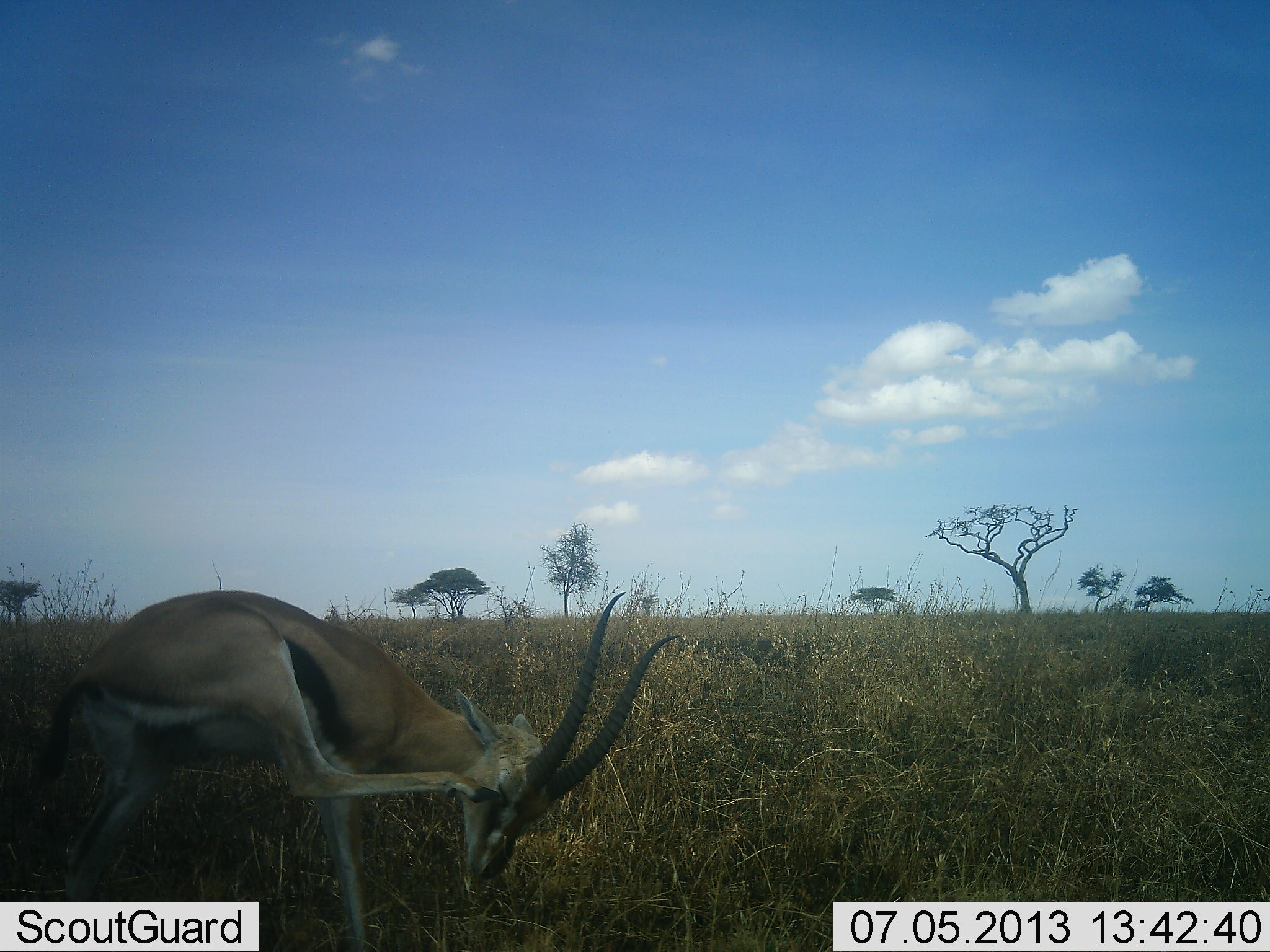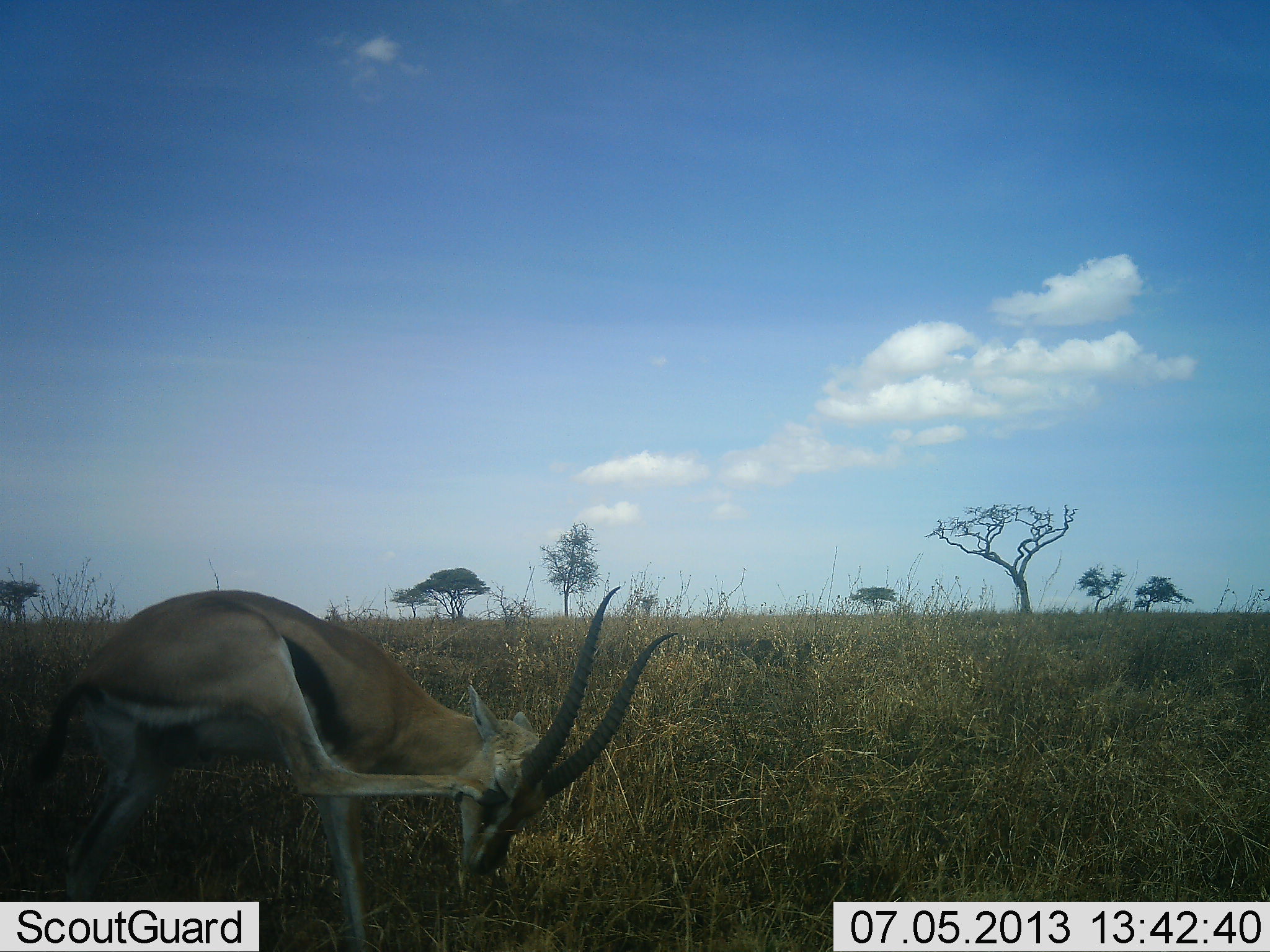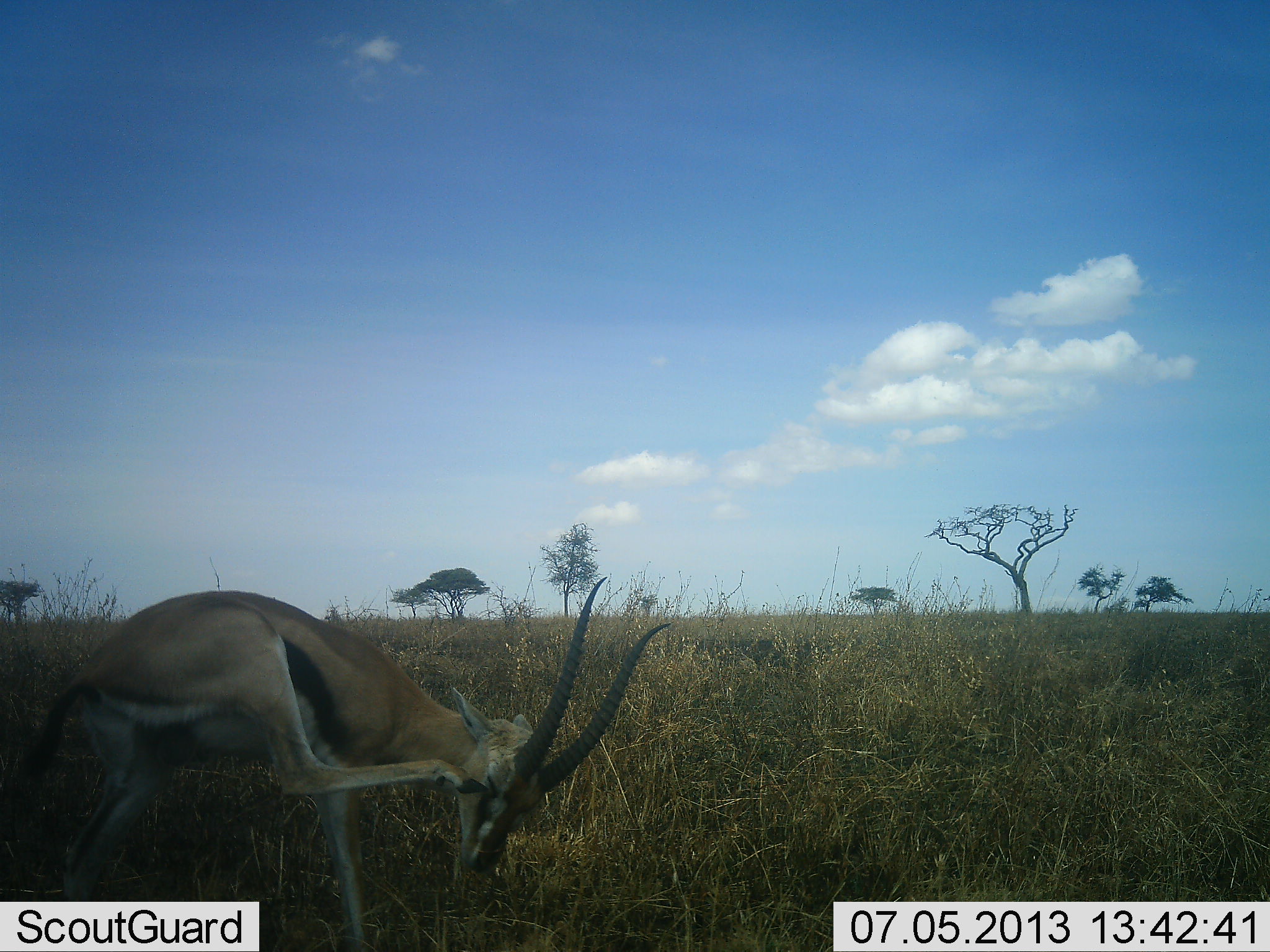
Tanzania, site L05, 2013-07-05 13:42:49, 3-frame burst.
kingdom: Animalia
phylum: Chordata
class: Mammalia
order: Artiodactyla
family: Bovidae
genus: Eudorcas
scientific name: Eudorcas thomsonii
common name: thomson's gazelle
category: gazellethomsons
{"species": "gazellethomsons (thomson's gazelle) (Eudorcas thomsonii)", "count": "1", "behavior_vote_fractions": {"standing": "57%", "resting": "14%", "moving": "5%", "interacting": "19%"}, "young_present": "0%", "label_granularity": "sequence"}